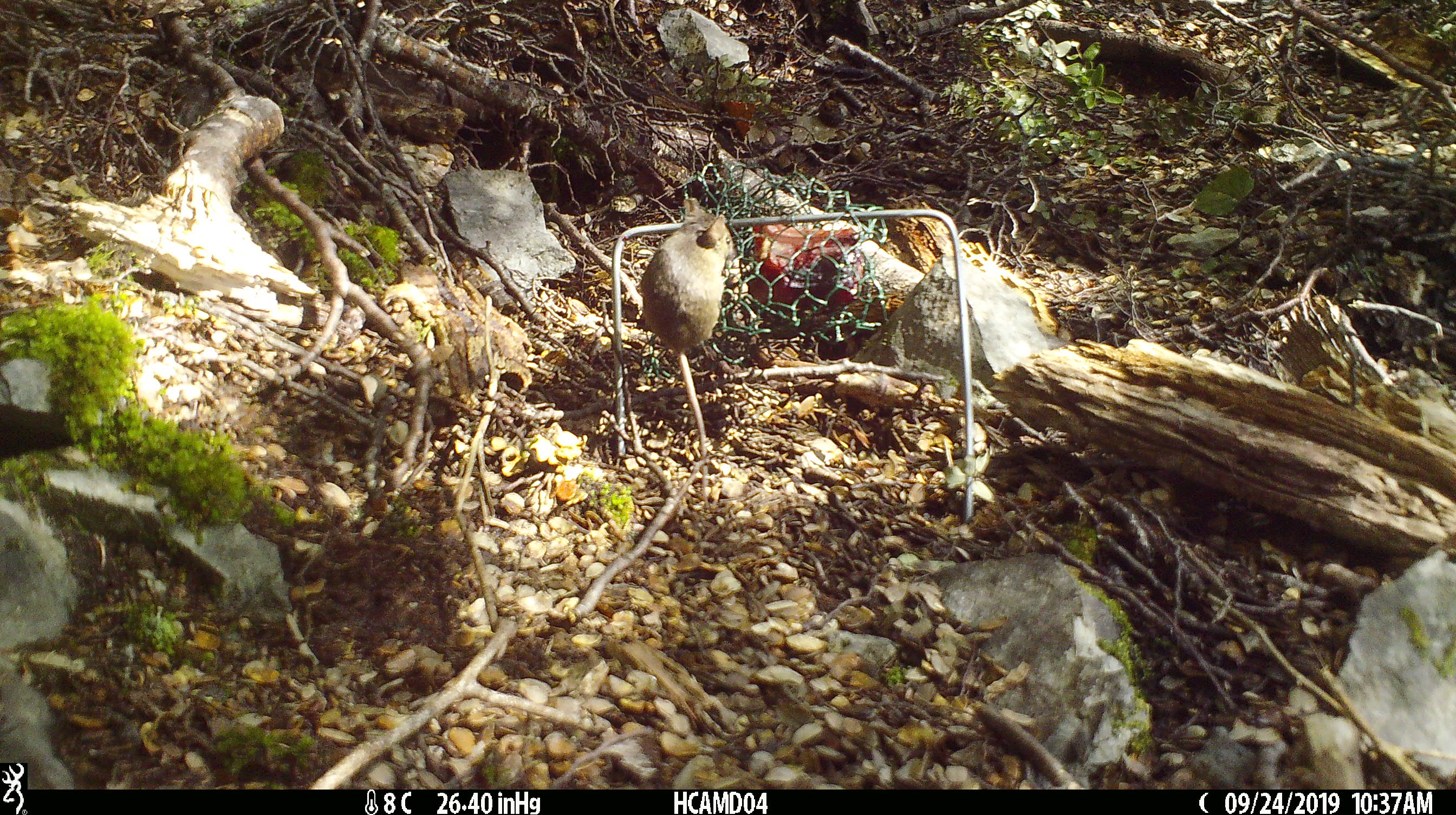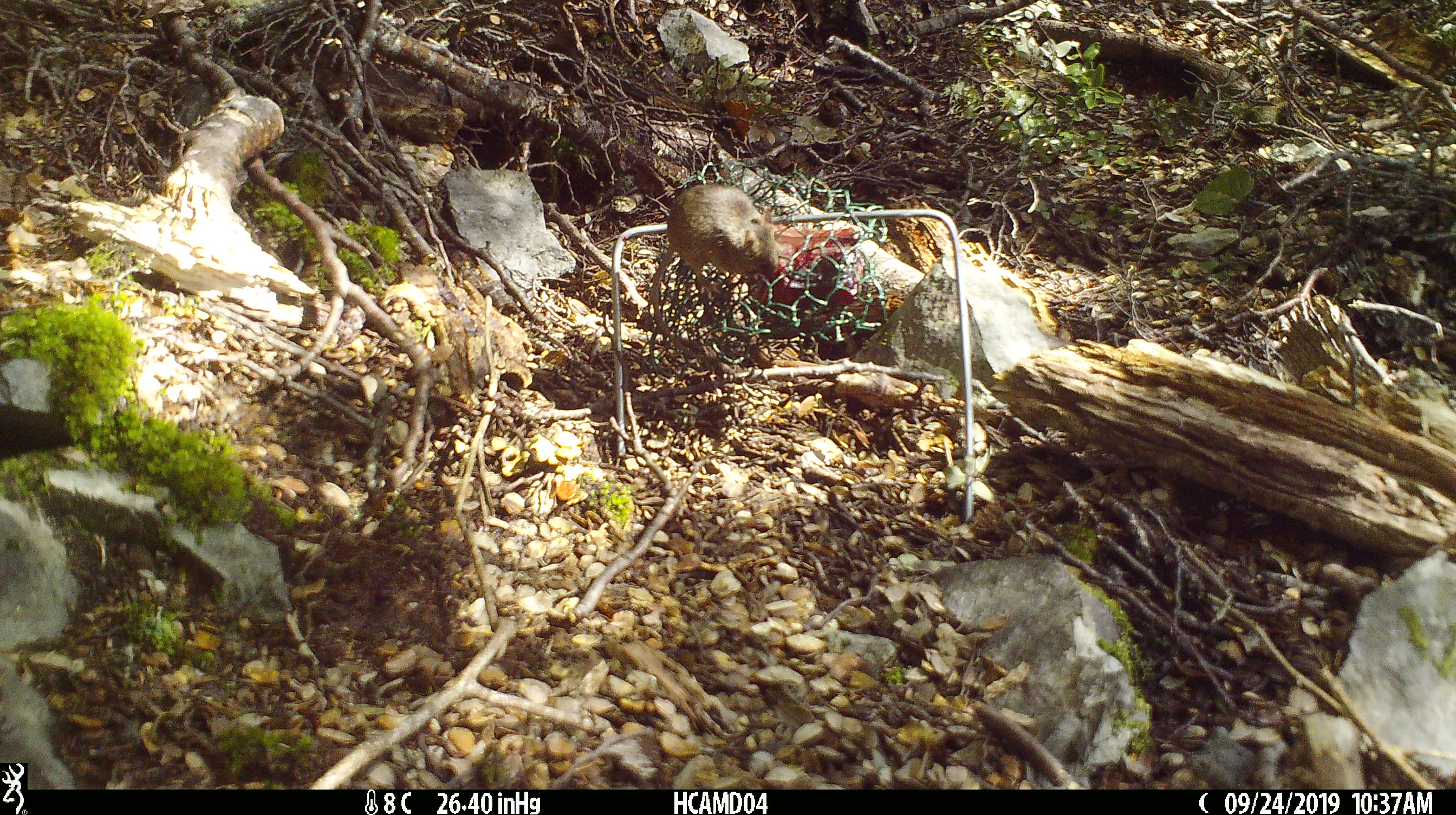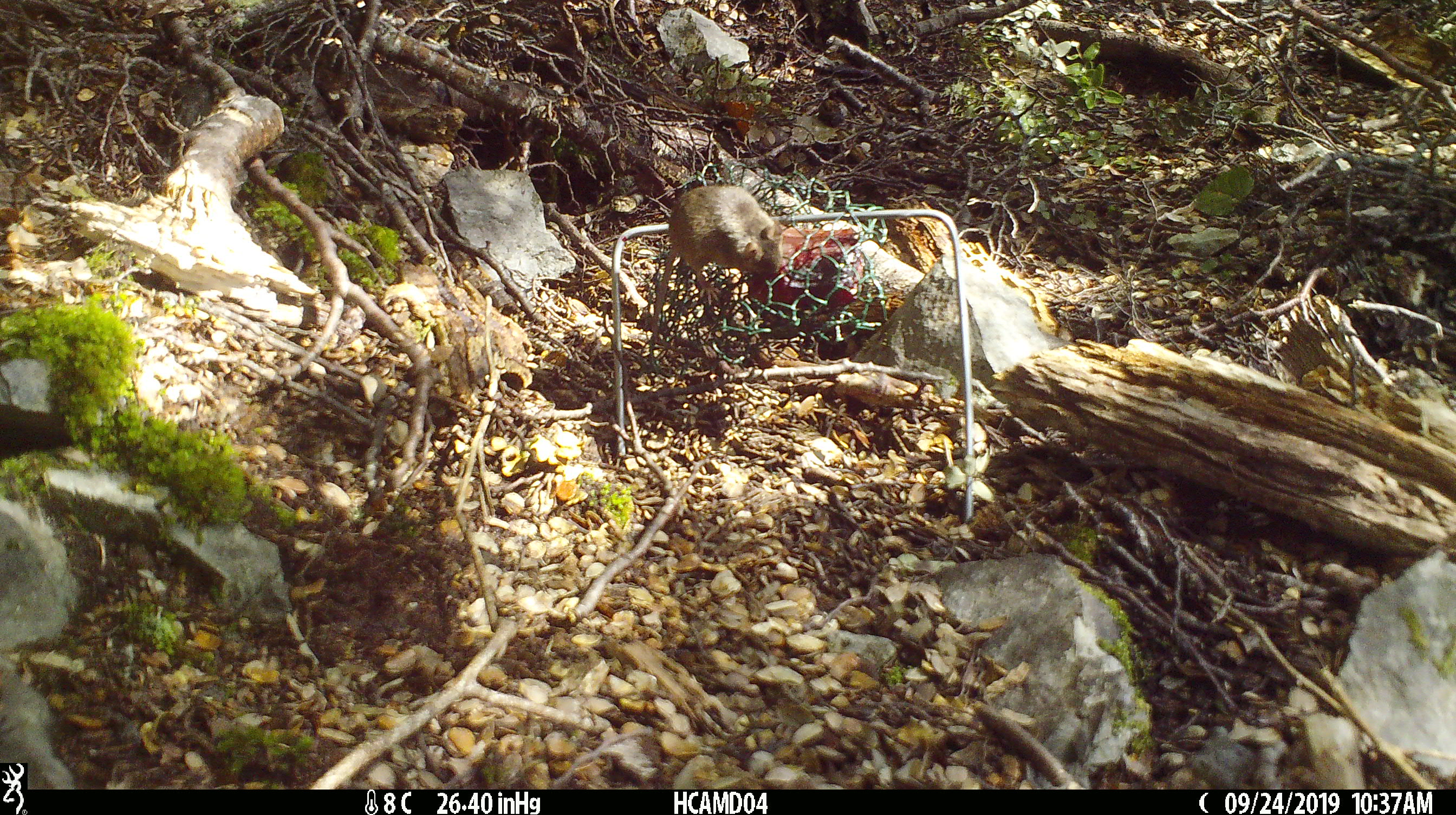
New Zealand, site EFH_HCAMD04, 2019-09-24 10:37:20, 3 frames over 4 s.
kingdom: Animalia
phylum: Chordata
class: Mammalia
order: Rodentia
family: Muridae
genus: Mus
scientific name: Mus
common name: mouse